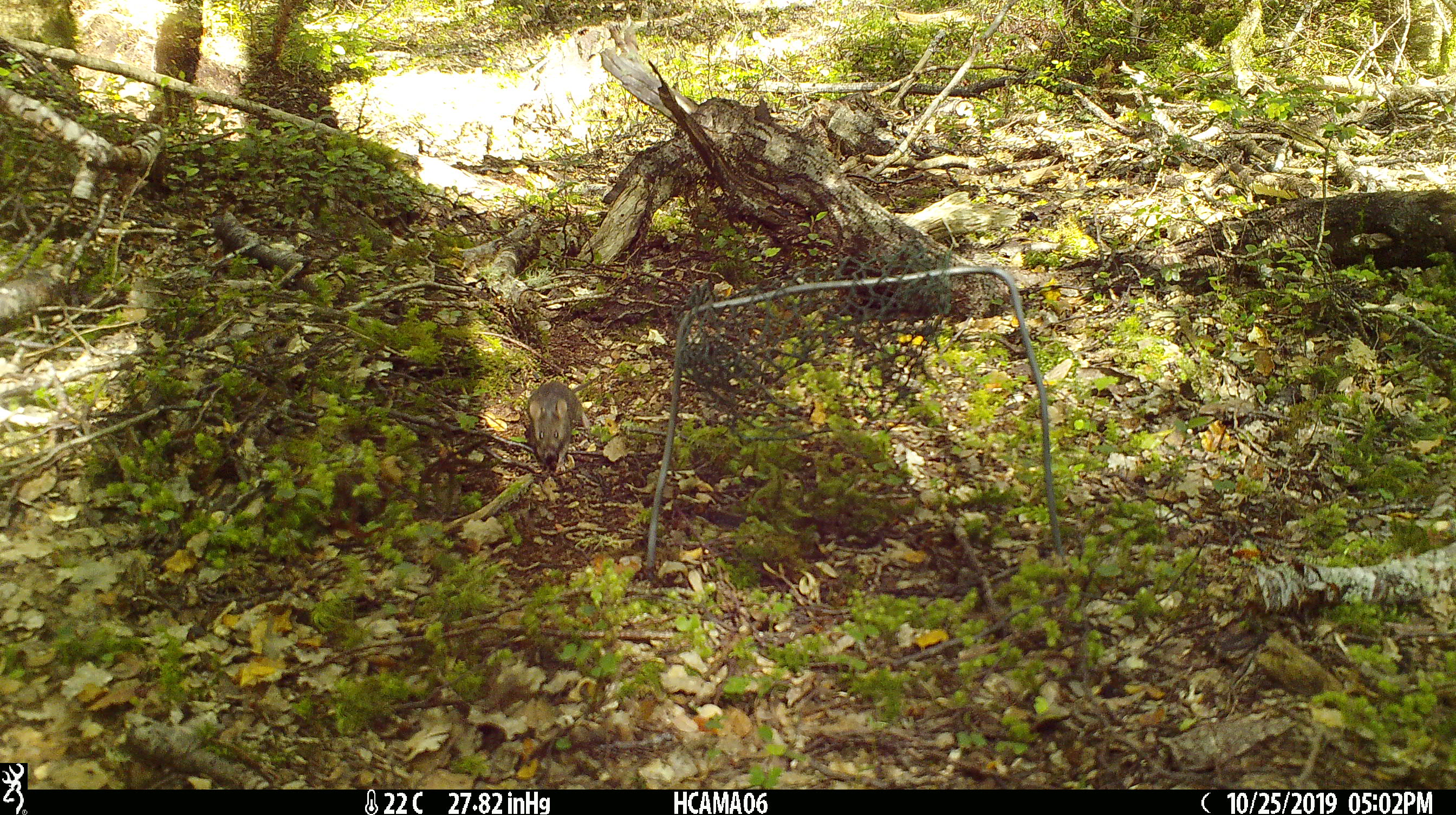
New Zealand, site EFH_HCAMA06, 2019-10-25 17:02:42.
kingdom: Animalia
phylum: Chordata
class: Mammalia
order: Rodentia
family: Muridae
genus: Mus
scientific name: Mus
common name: mouse